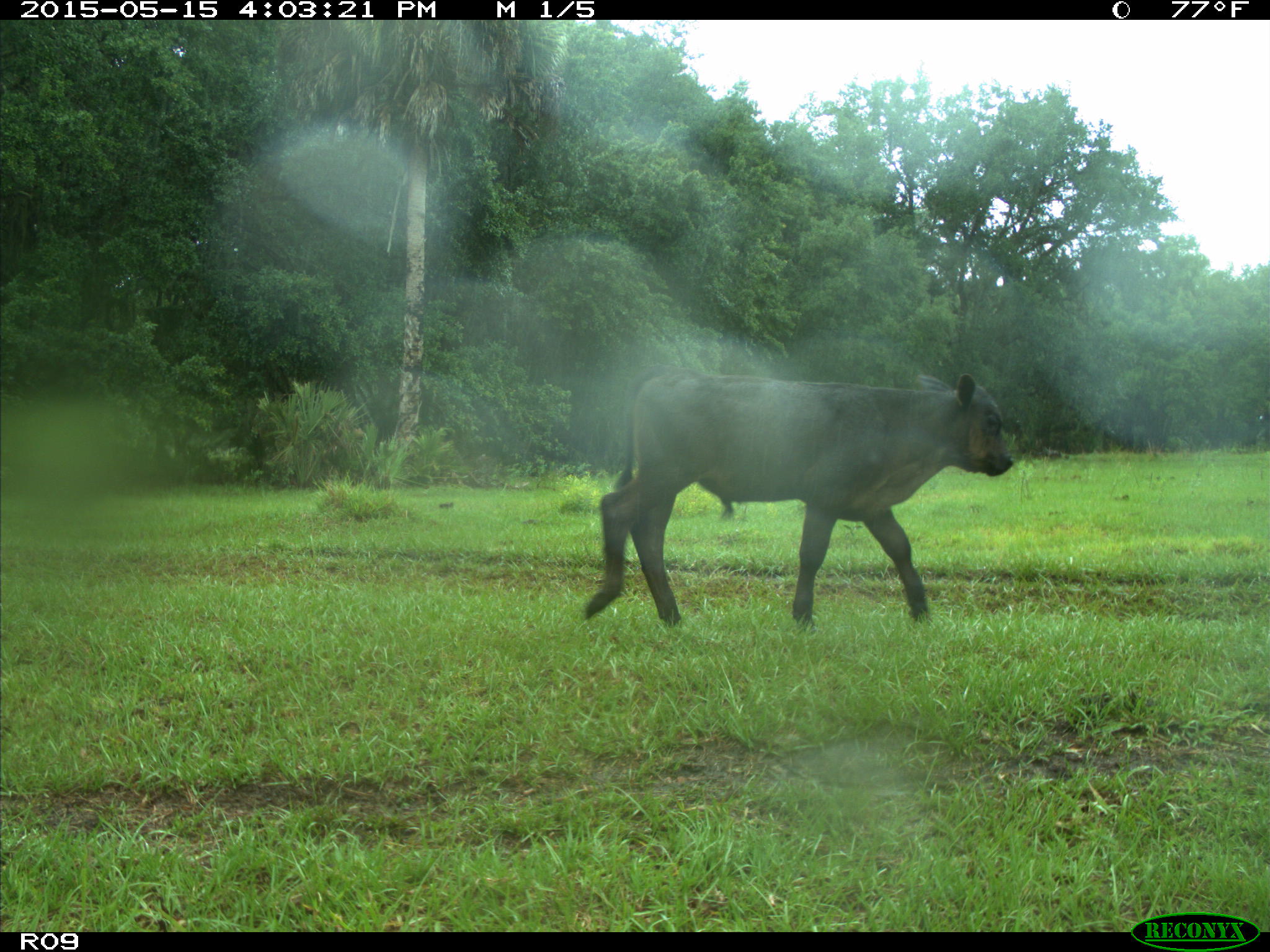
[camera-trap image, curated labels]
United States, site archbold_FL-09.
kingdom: Animalia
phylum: Chordata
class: Mammalia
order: Artiodactyla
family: Bovidae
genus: Bos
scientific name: Bos taurus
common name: domestic cow